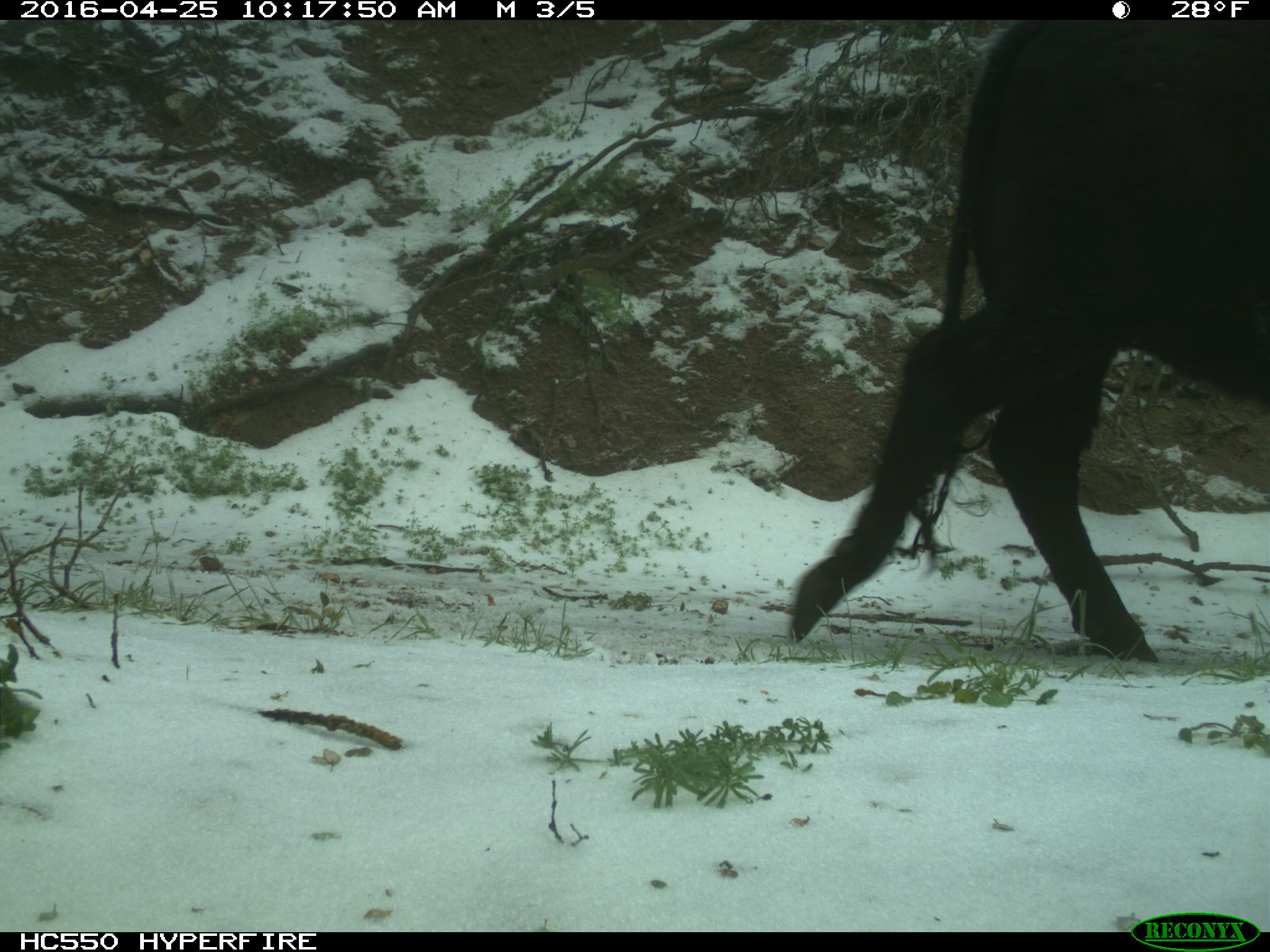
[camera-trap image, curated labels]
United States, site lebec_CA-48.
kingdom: Animalia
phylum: Chordata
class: Mammalia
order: Artiodactyla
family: Bovidae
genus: Bos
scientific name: Bos taurus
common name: domestic cow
Bos taurus (domestic cow).